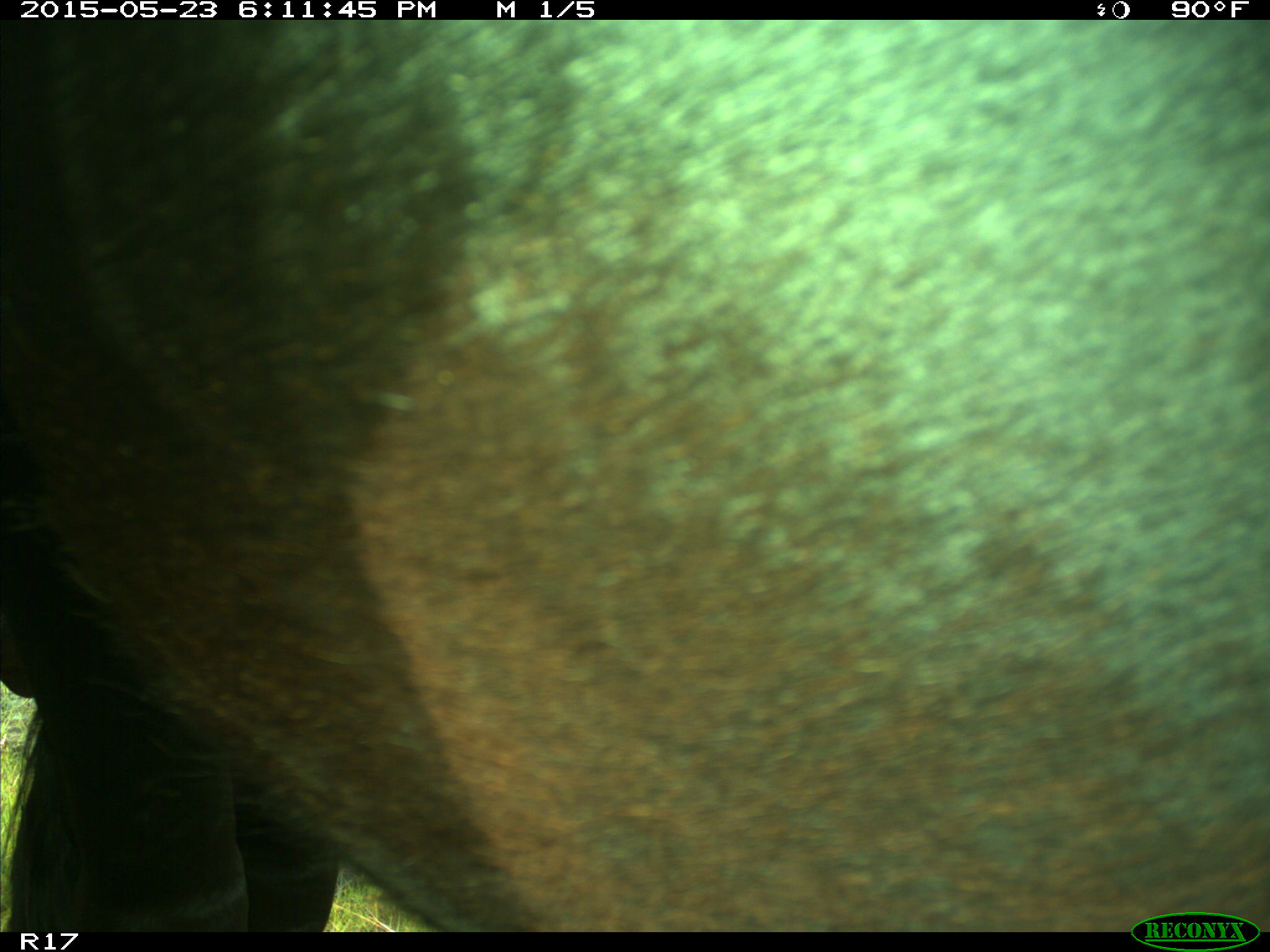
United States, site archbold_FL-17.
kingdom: Animalia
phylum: Chordata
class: Mammalia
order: Artiodactyla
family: Bovidae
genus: Bos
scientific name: Bos taurus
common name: domestic cow